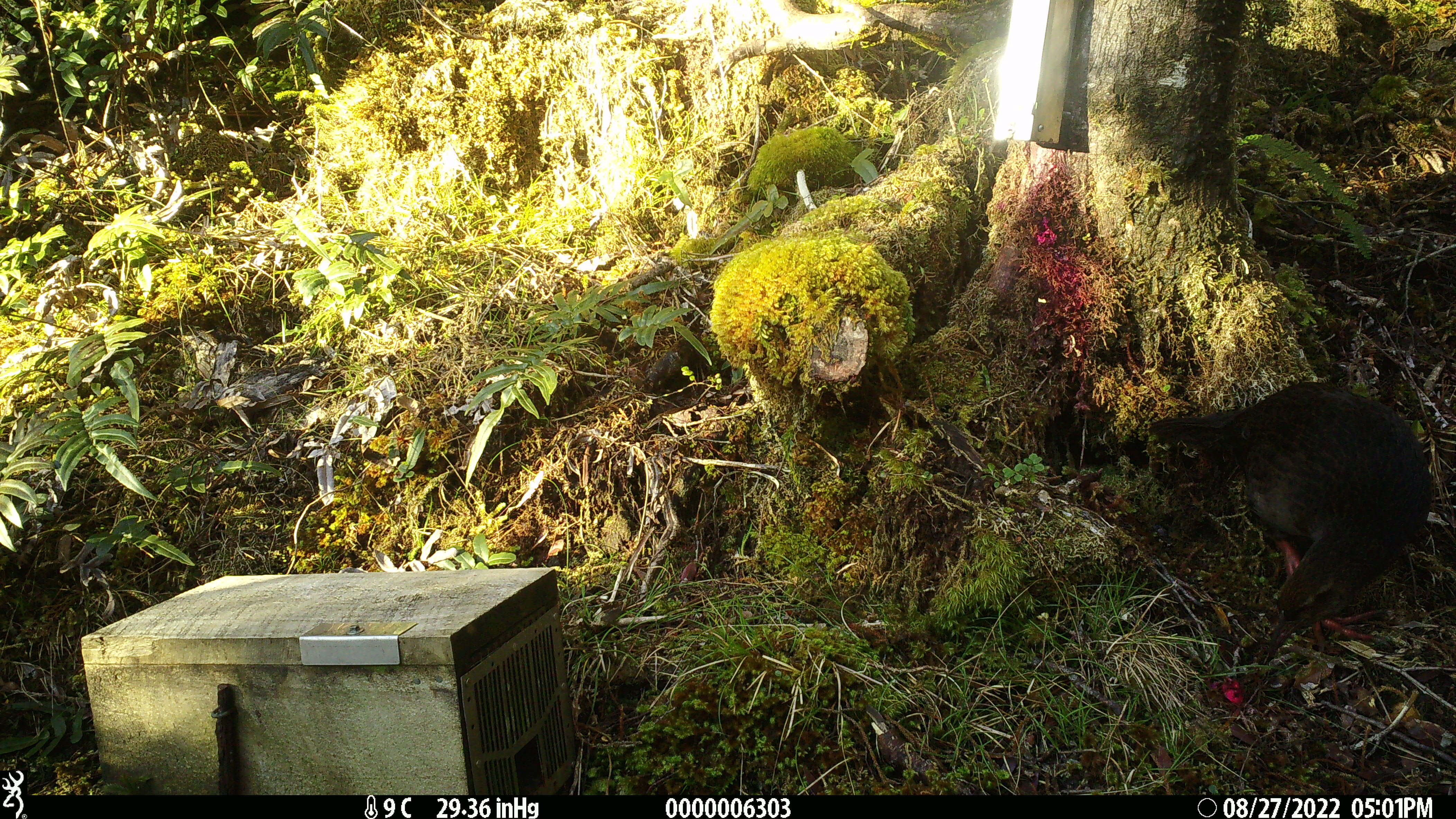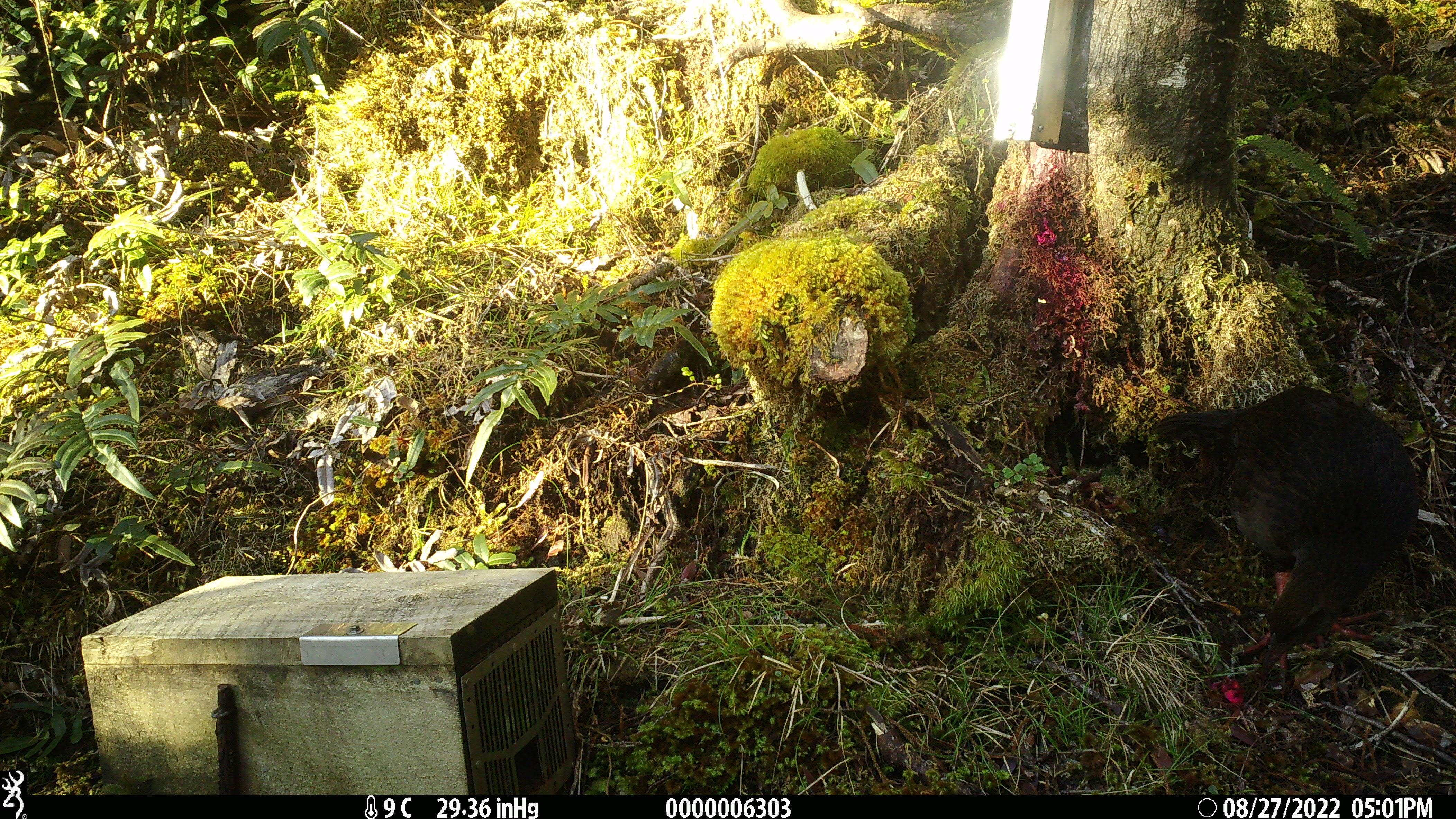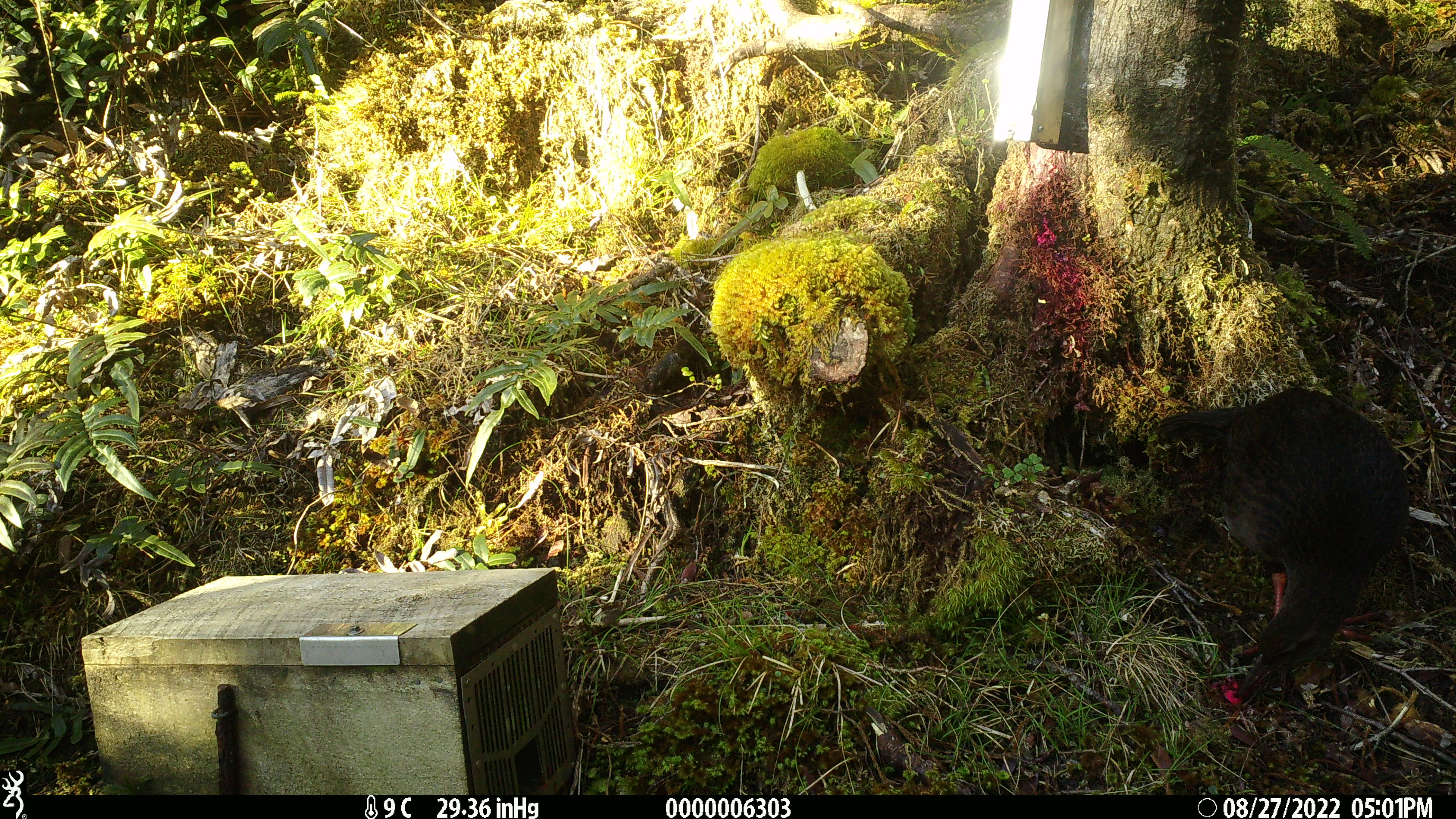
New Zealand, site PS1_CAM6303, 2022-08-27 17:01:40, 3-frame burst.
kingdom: Animalia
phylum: Chordata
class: Aves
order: Gruiformes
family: Rallidae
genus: Gallirallus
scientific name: Gallirallus australis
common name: weka